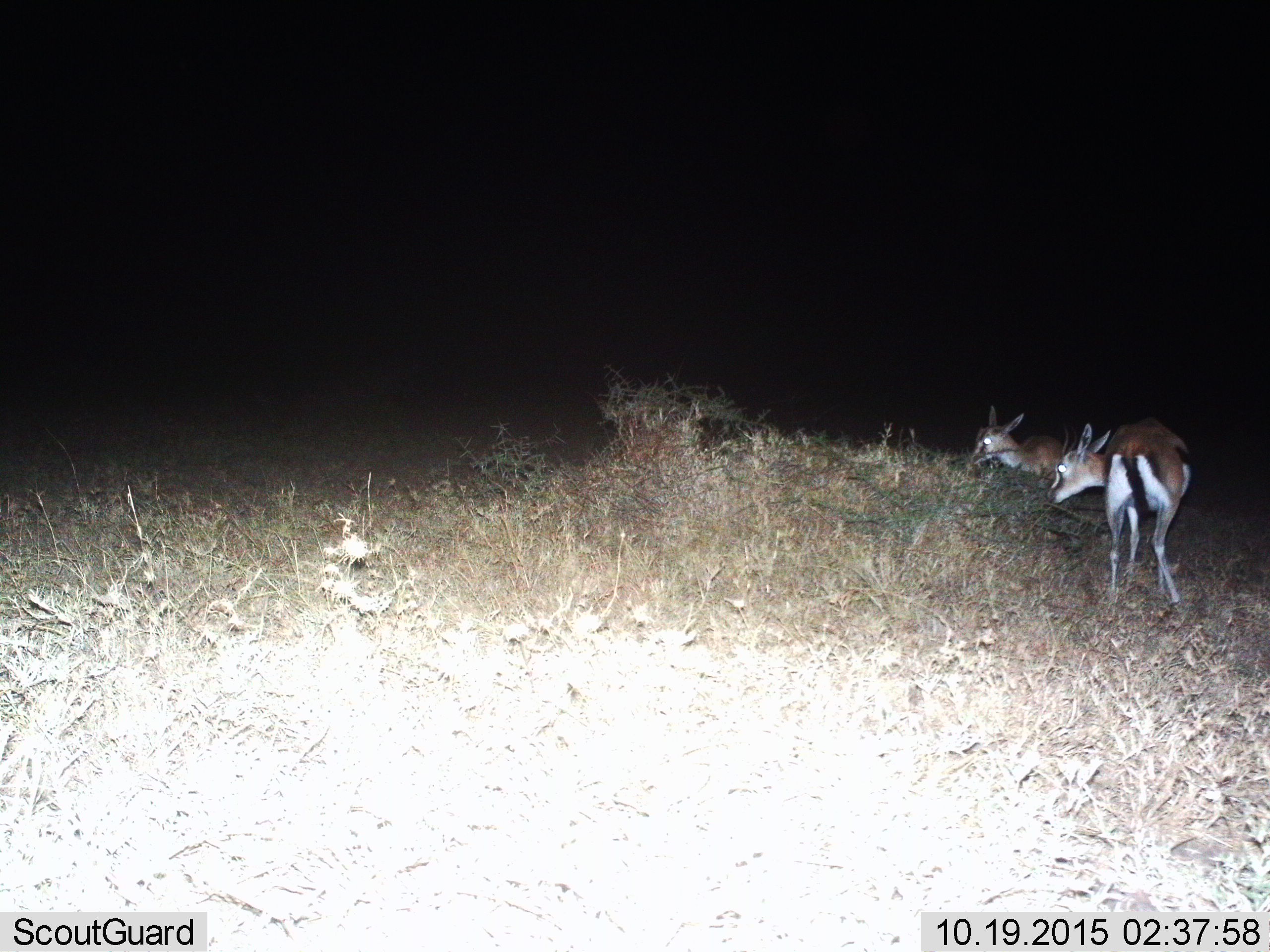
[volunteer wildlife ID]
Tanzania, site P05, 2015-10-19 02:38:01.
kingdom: Animalia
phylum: Chordata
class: Mammalia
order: Artiodactyla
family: Bovidae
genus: Eudorcas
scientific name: Eudorcas thomsonii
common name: thomson's gazelle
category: gazellethomsons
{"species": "gazellethomsons (thomson's gazelle) (Eudorcas thomsonii)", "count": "2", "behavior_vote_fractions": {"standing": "71%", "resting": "0%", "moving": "0%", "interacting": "0%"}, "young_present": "0%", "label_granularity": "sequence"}